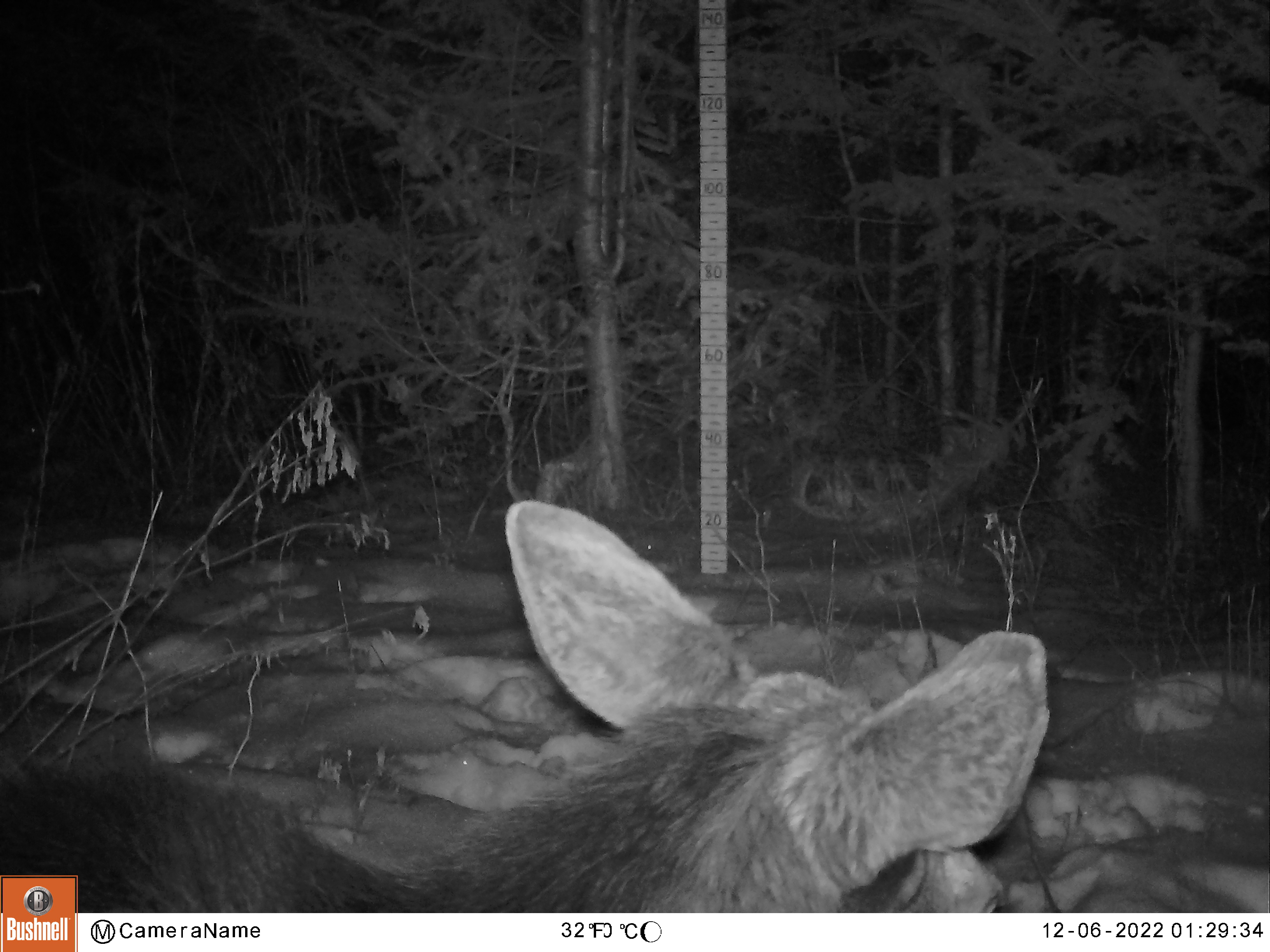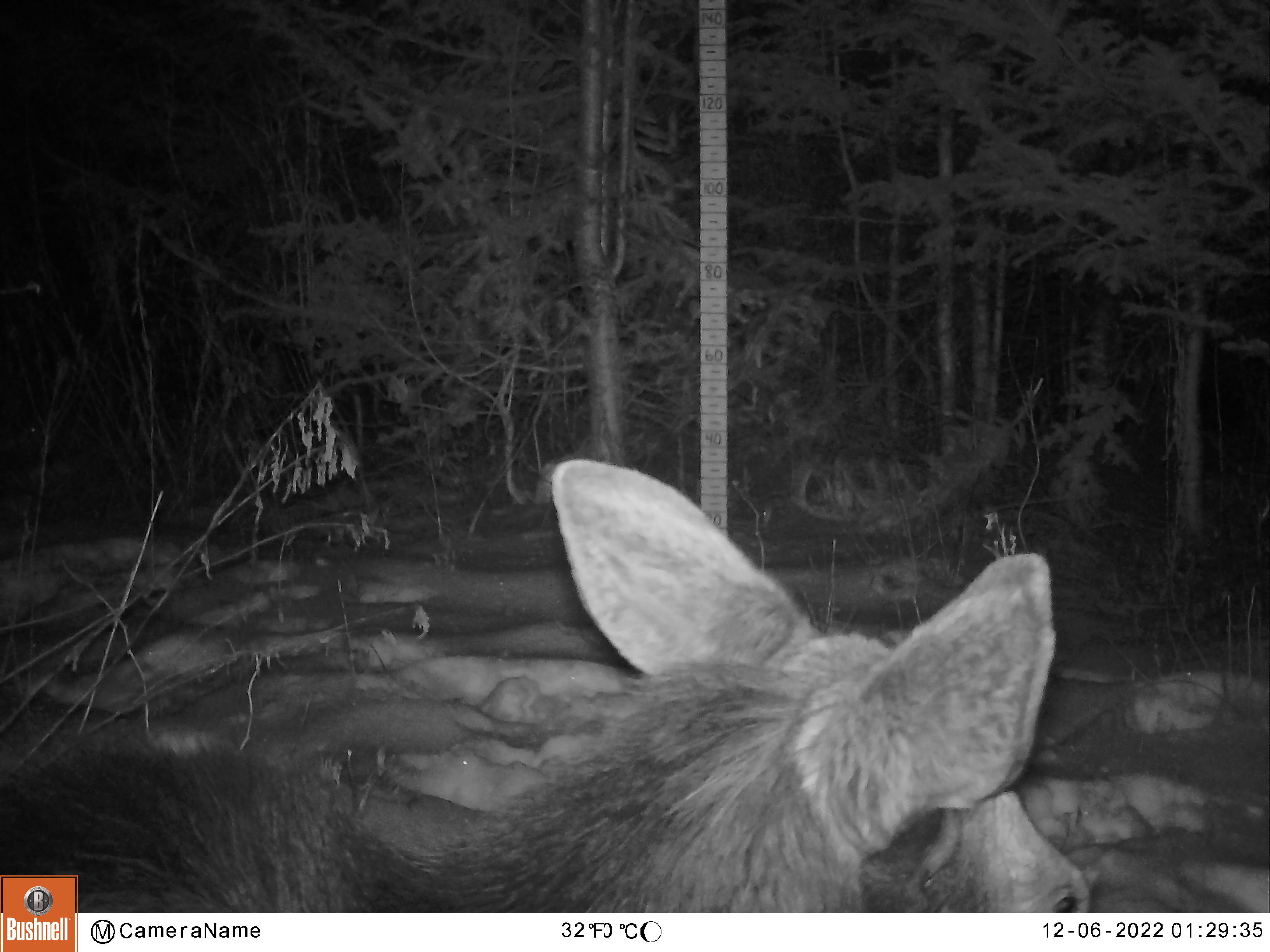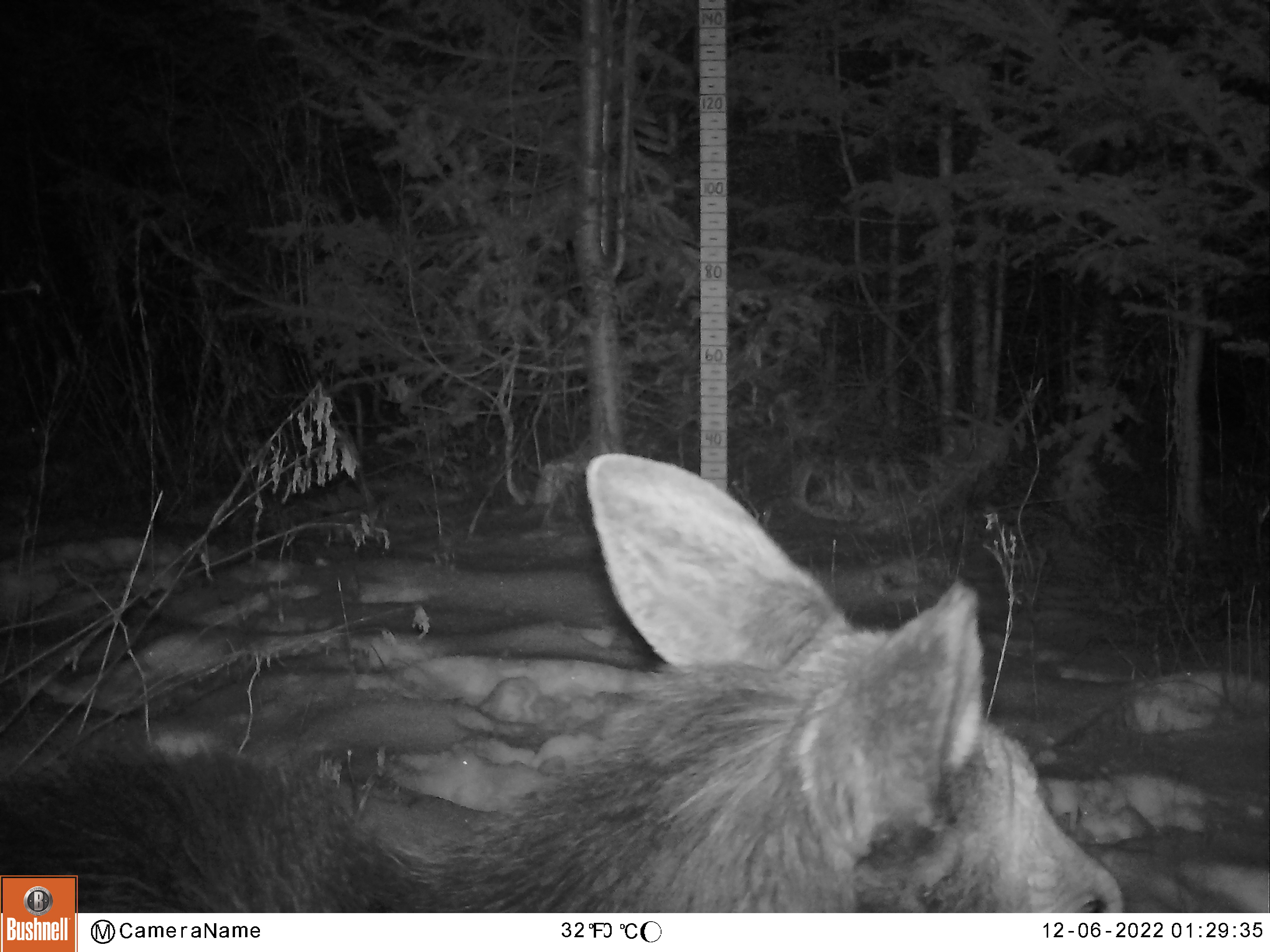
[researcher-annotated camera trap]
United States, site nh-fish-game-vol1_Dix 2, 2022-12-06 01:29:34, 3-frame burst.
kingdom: Animalia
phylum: Chordata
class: Mammalia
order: Artiodactyla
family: Cervidae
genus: Alces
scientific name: Alces alces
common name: moose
Moose (Alces alces).